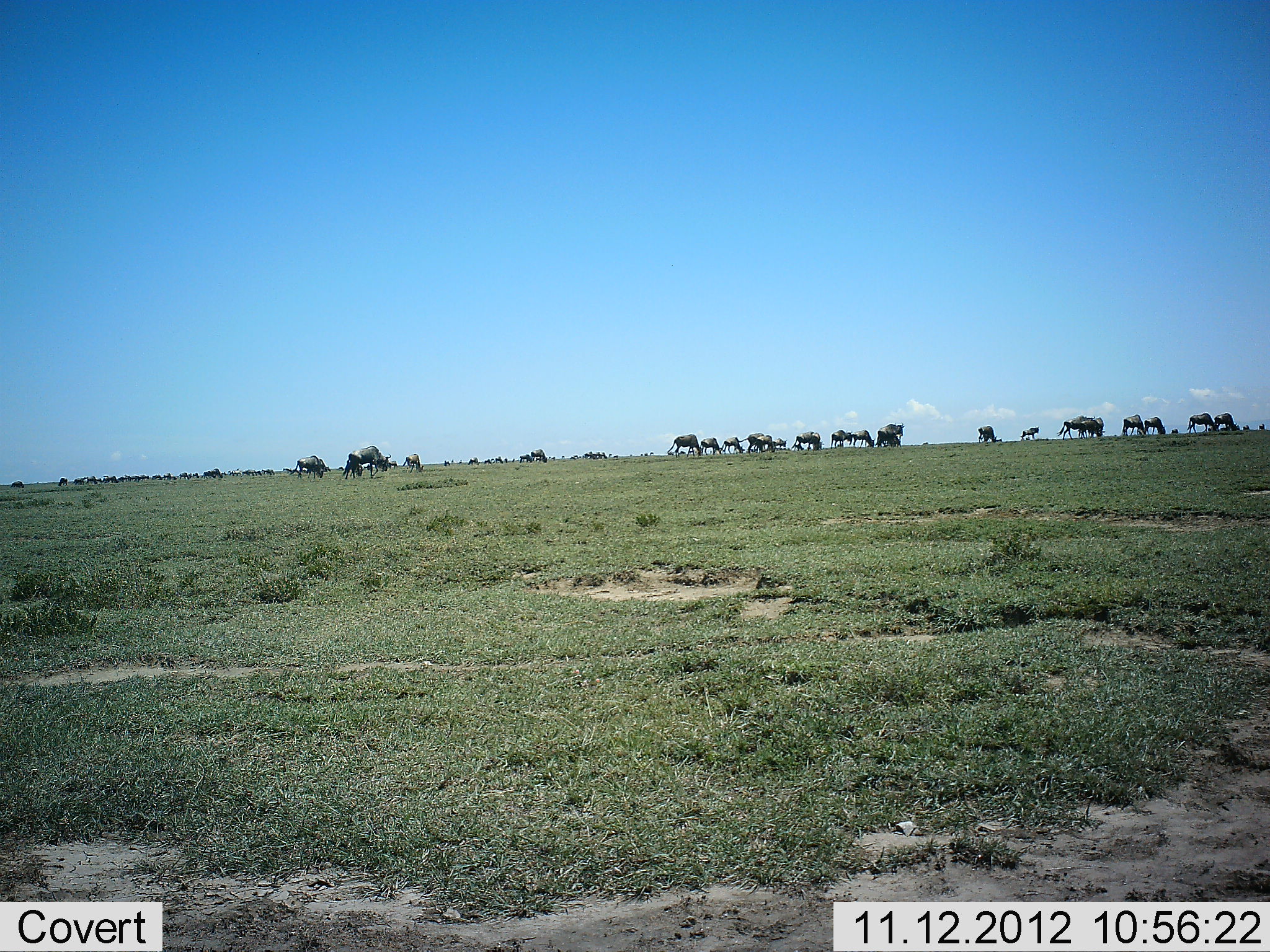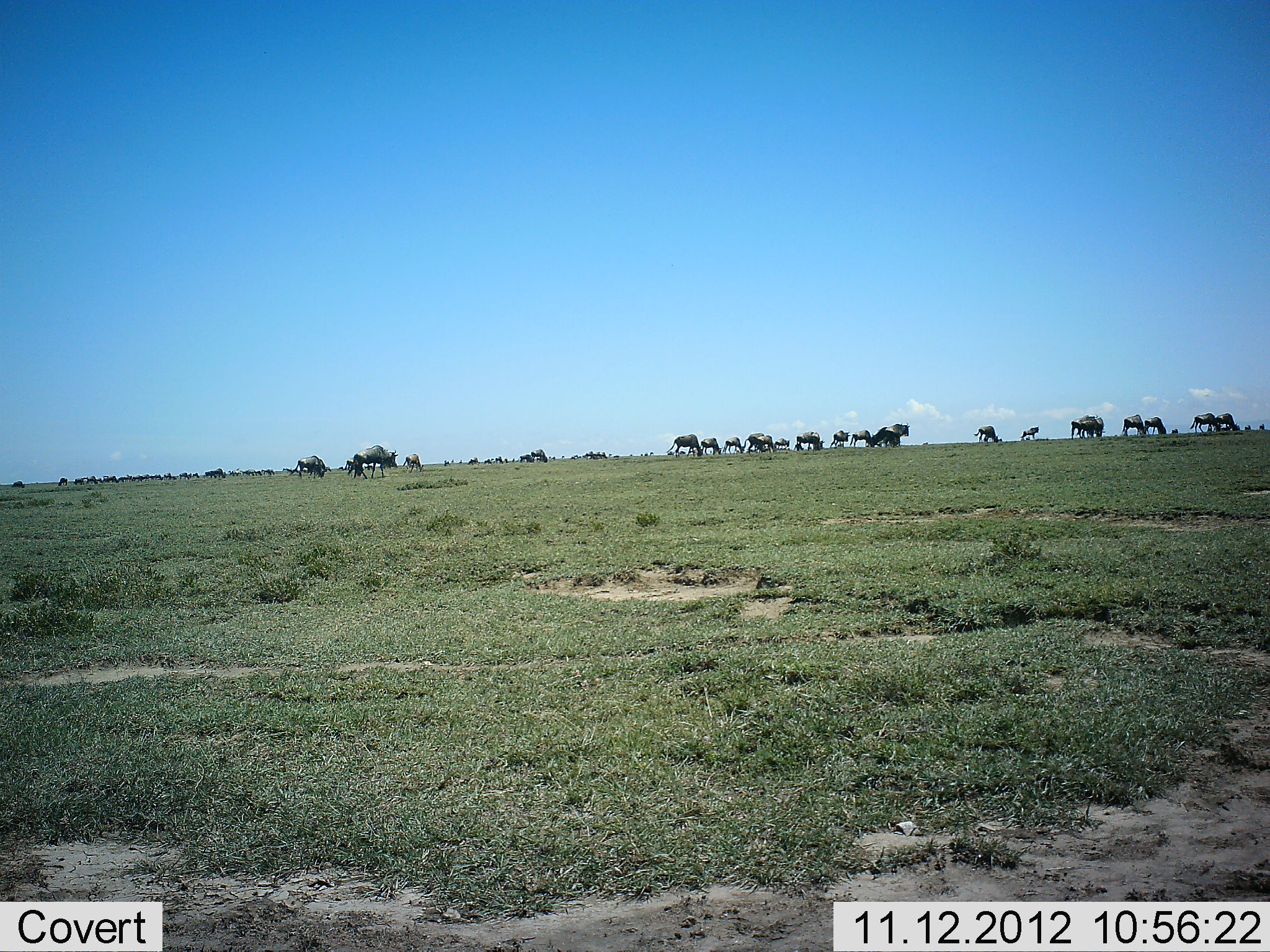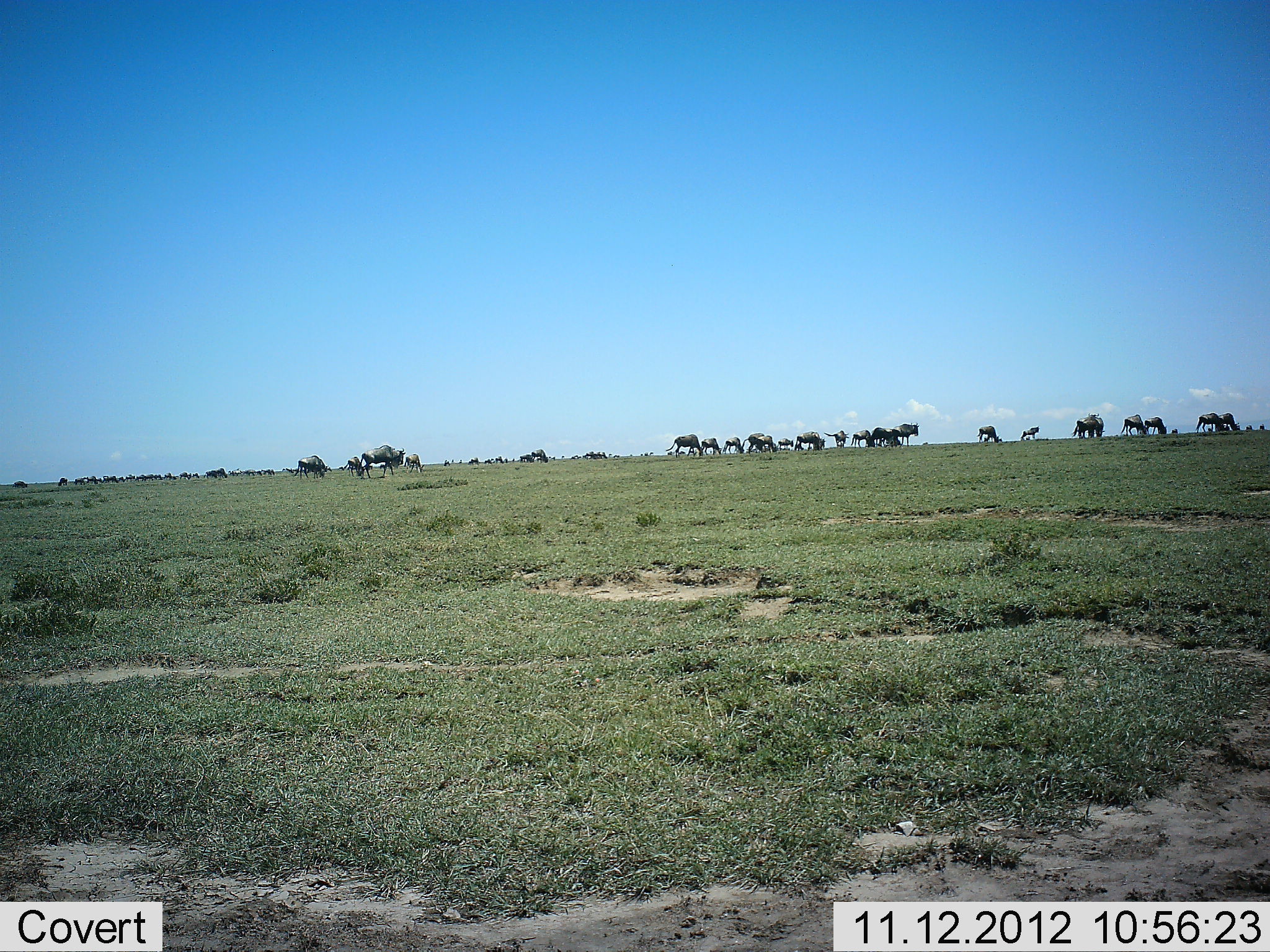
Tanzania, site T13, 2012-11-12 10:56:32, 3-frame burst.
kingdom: Animalia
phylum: Chordata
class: Mammalia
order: Artiodactyla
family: Bovidae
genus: Connochaetes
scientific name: Connochaetes taurinus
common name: blue wildebeest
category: wildebeest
Wildebeest (blue wildebeest) (Connochaetes taurinus), count 11-50. Behavior (volunteer vote fractions): standing 80%, resting 10%, moving 70%, interacting 0%. Young present (vote fraction): 10%. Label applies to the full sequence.